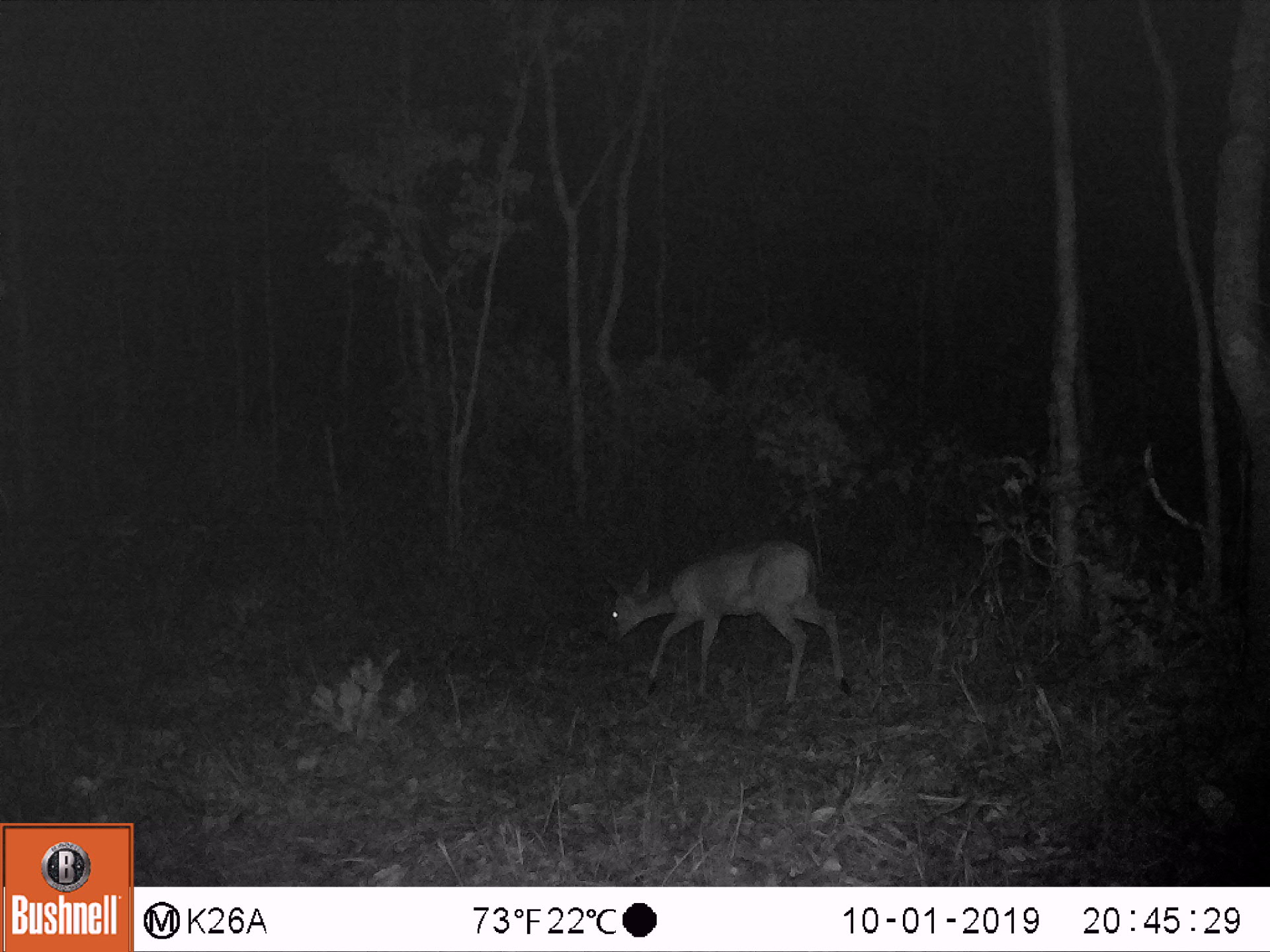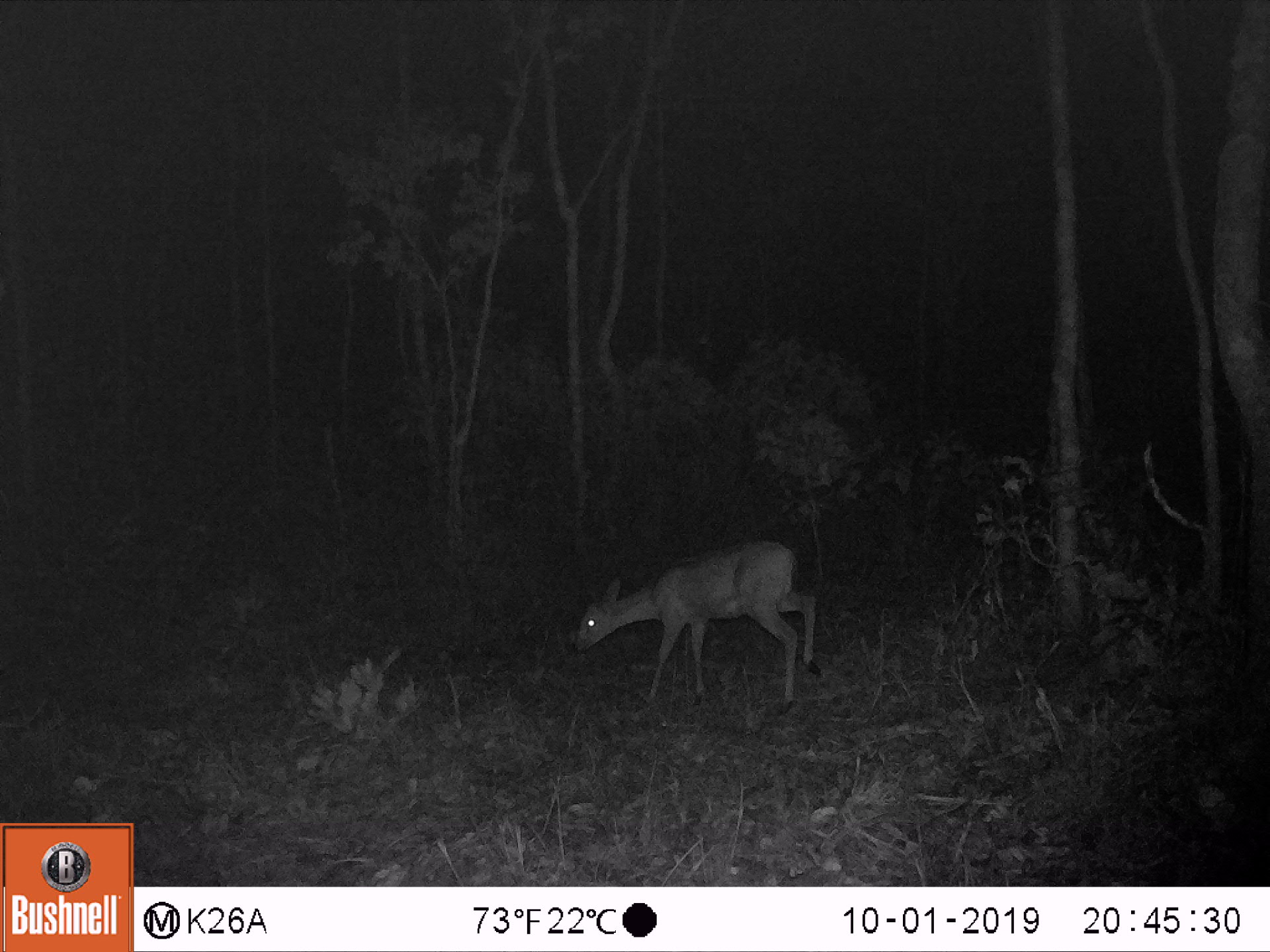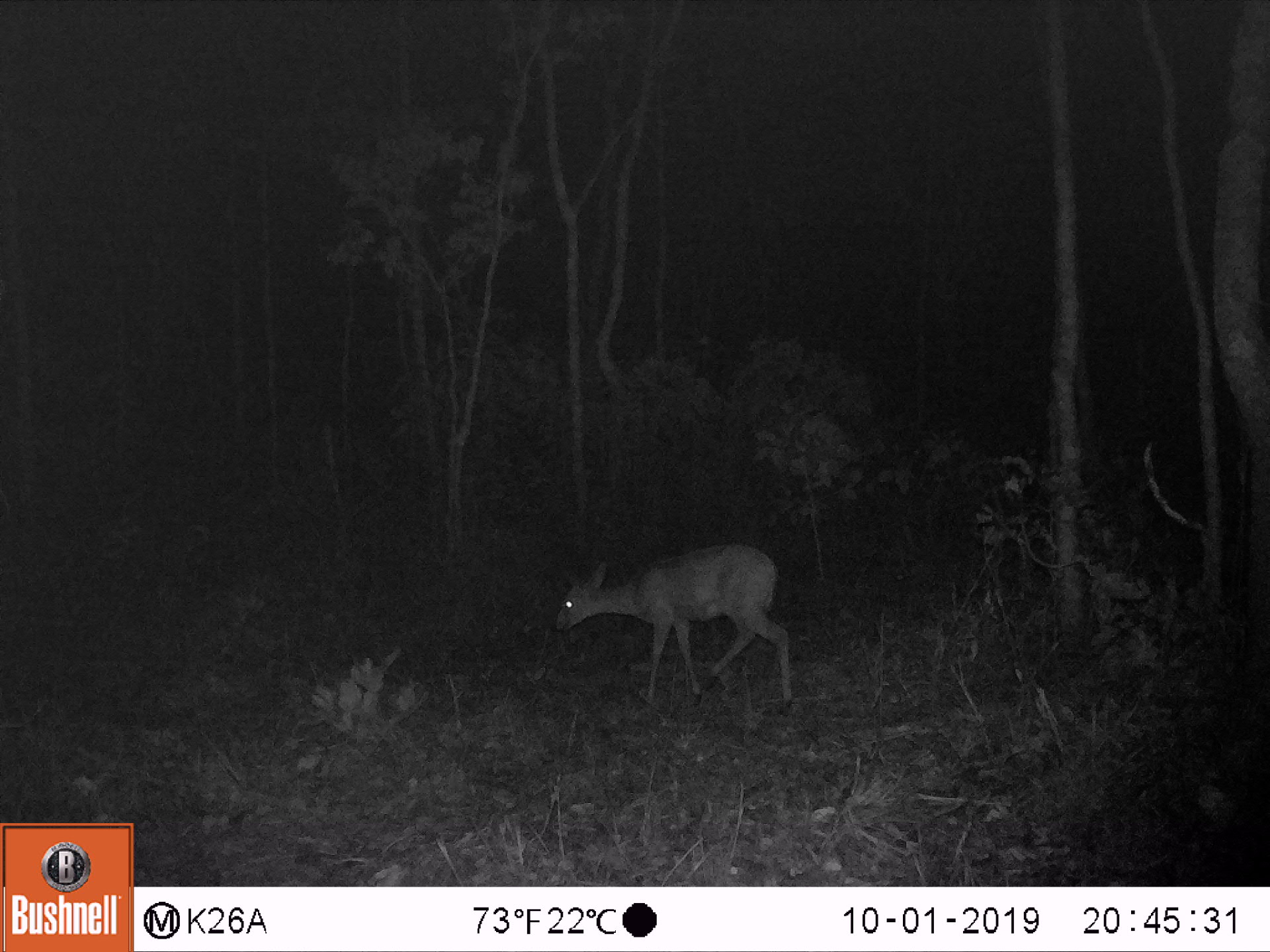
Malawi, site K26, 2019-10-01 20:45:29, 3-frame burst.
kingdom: Animalia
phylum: Chordata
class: Mammalia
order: Artiodactyla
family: Bovidae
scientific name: Antilopinae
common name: small antelope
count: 1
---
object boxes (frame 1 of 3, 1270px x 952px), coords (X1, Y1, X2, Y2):
small antelope: (604, 539, 857, 701)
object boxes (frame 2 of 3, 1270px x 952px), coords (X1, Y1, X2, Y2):
small antelope: (569, 541, 819, 715)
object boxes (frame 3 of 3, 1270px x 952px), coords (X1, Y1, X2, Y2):
small antelope: (549, 545, 797, 714)